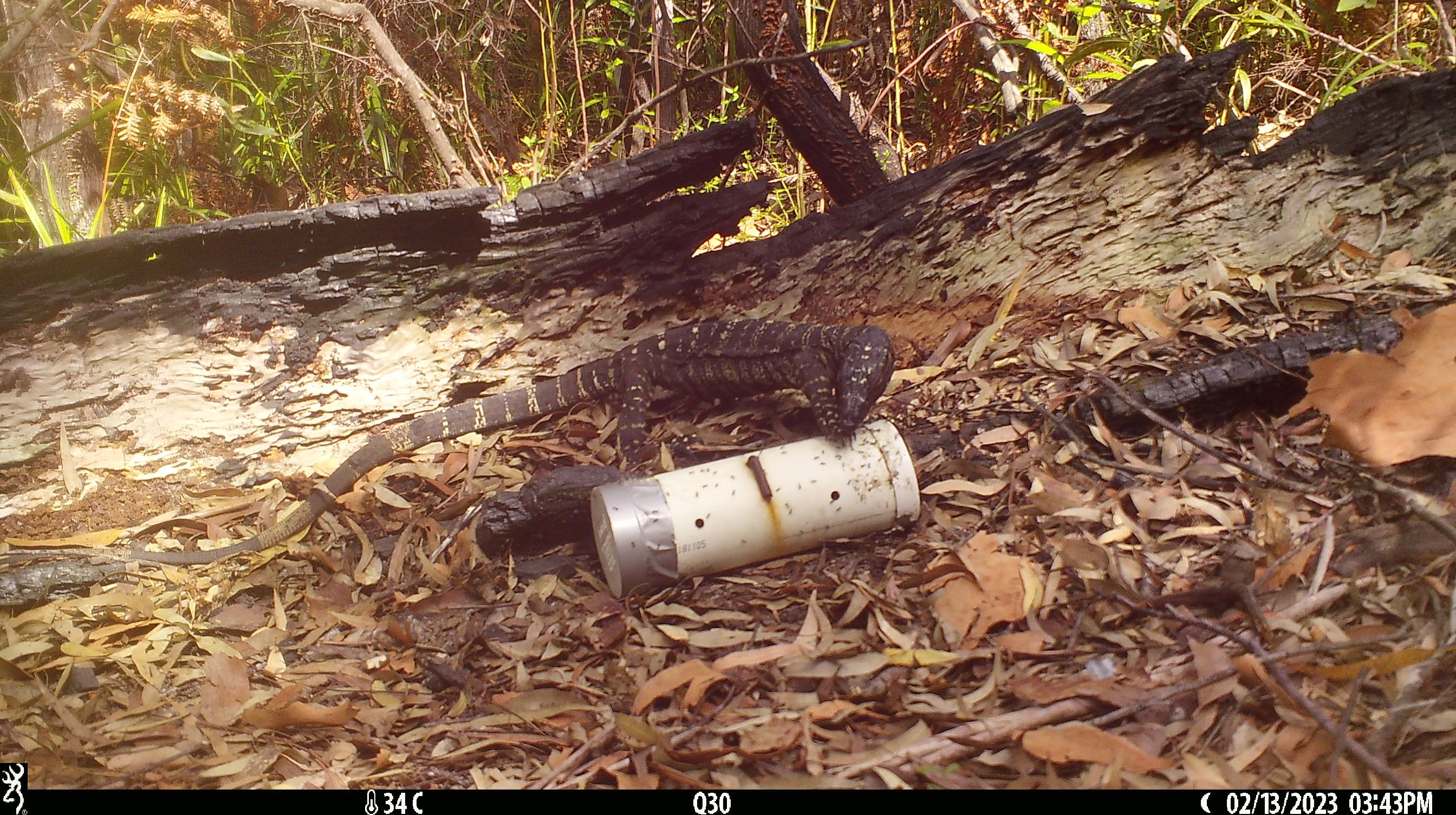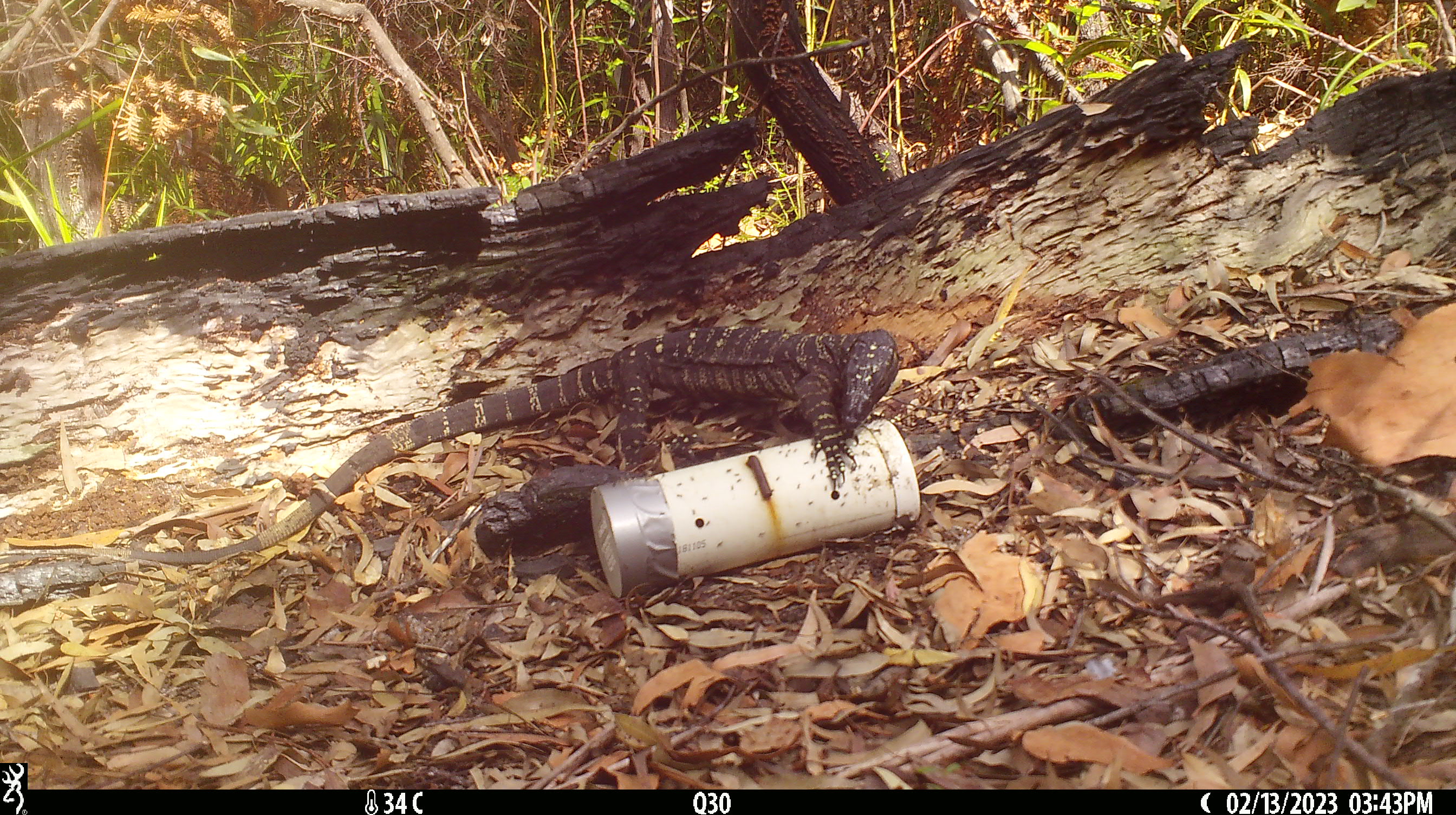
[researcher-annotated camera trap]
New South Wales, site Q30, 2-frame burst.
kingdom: Animalia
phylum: Chordata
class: Reptilia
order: Squamata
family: Varanidae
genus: Varanus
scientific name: Varanus varius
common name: lace monitor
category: goanna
Goanna (lace monitor) (Varanus varius).